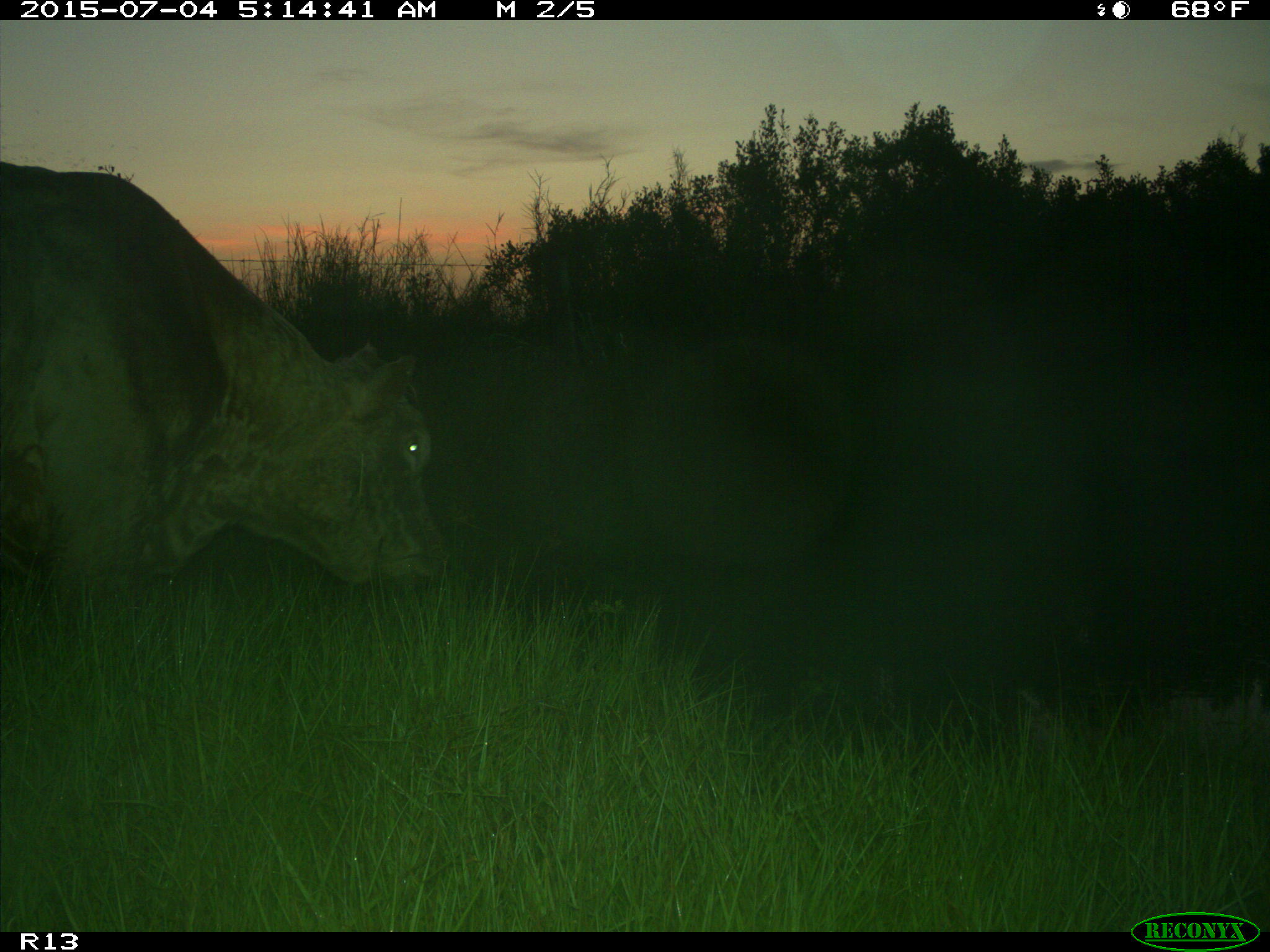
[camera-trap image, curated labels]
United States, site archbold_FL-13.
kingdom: Animalia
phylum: Chordata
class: Mammalia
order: Artiodactyla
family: Bovidae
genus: Bos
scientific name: Bos taurus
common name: domestic cow